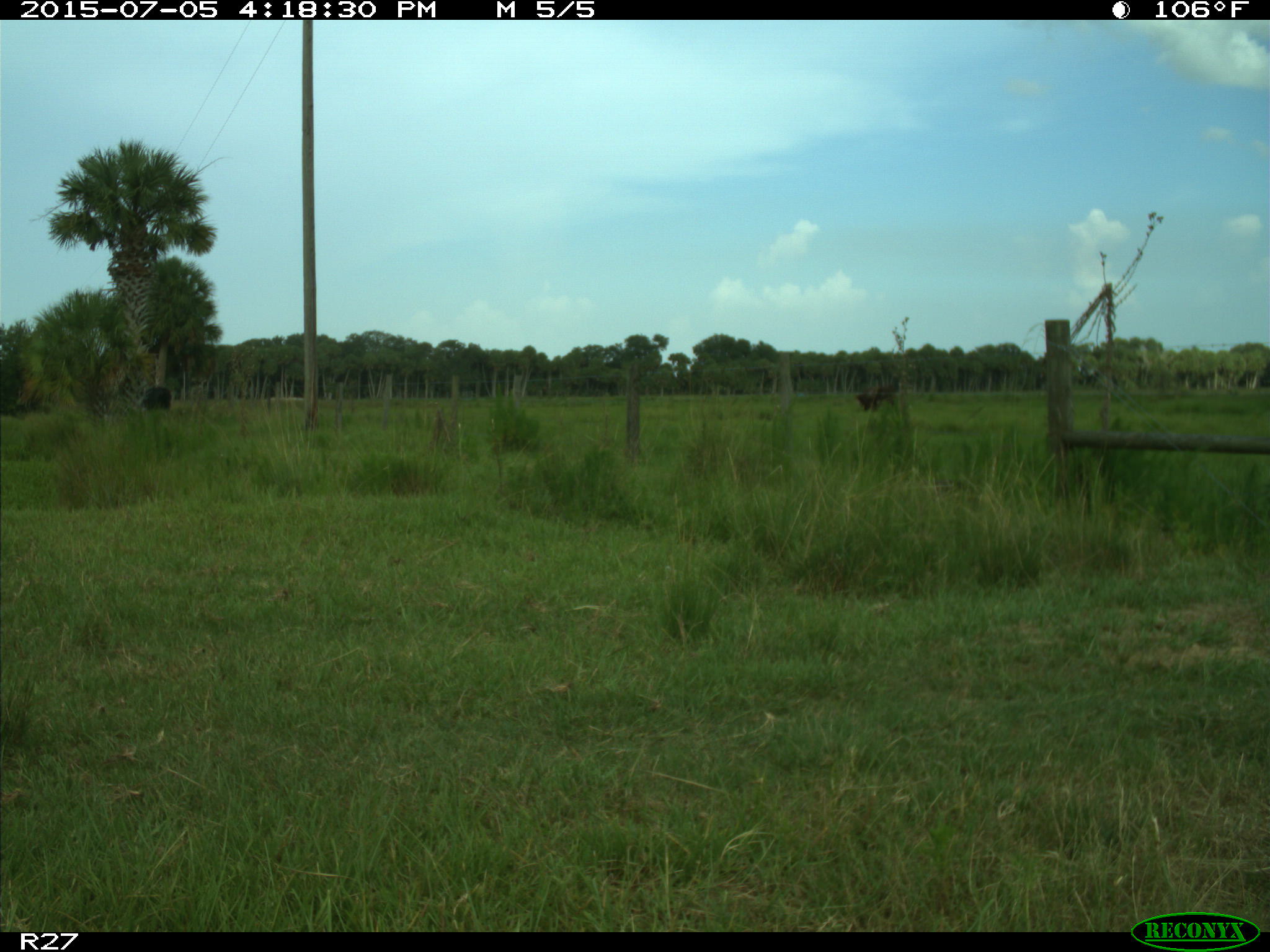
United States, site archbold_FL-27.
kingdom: Animalia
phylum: Chordata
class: Mammalia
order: Artiodactyla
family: Bovidae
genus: Bos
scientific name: Bos taurus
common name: domestic cow